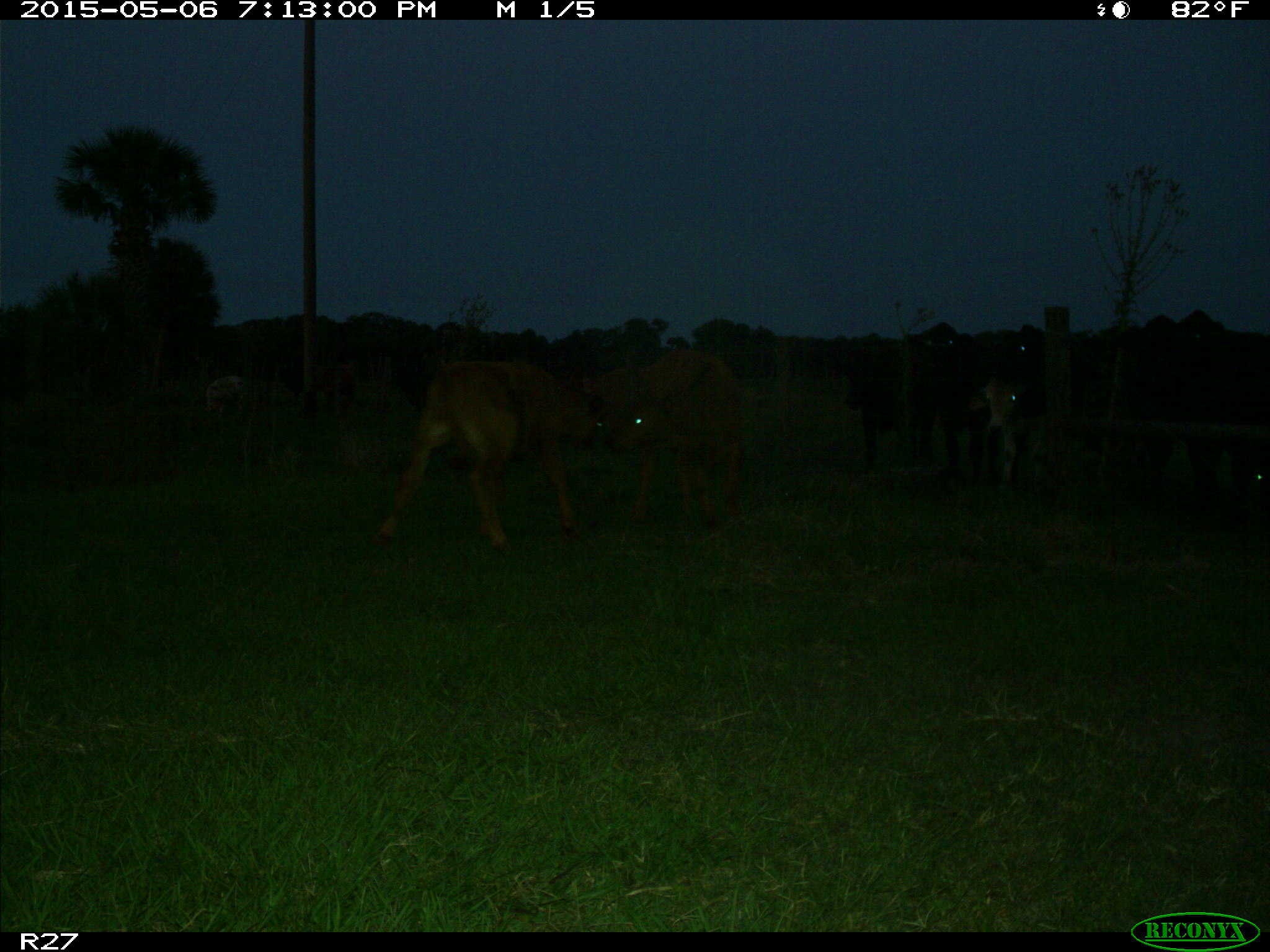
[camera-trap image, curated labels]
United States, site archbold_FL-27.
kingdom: Animalia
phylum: Chordata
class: Mammalia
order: Artiodactyla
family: Bovidae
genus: Bos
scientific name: Bos taurus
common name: domestic cow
Bos taurus (domestic cow).